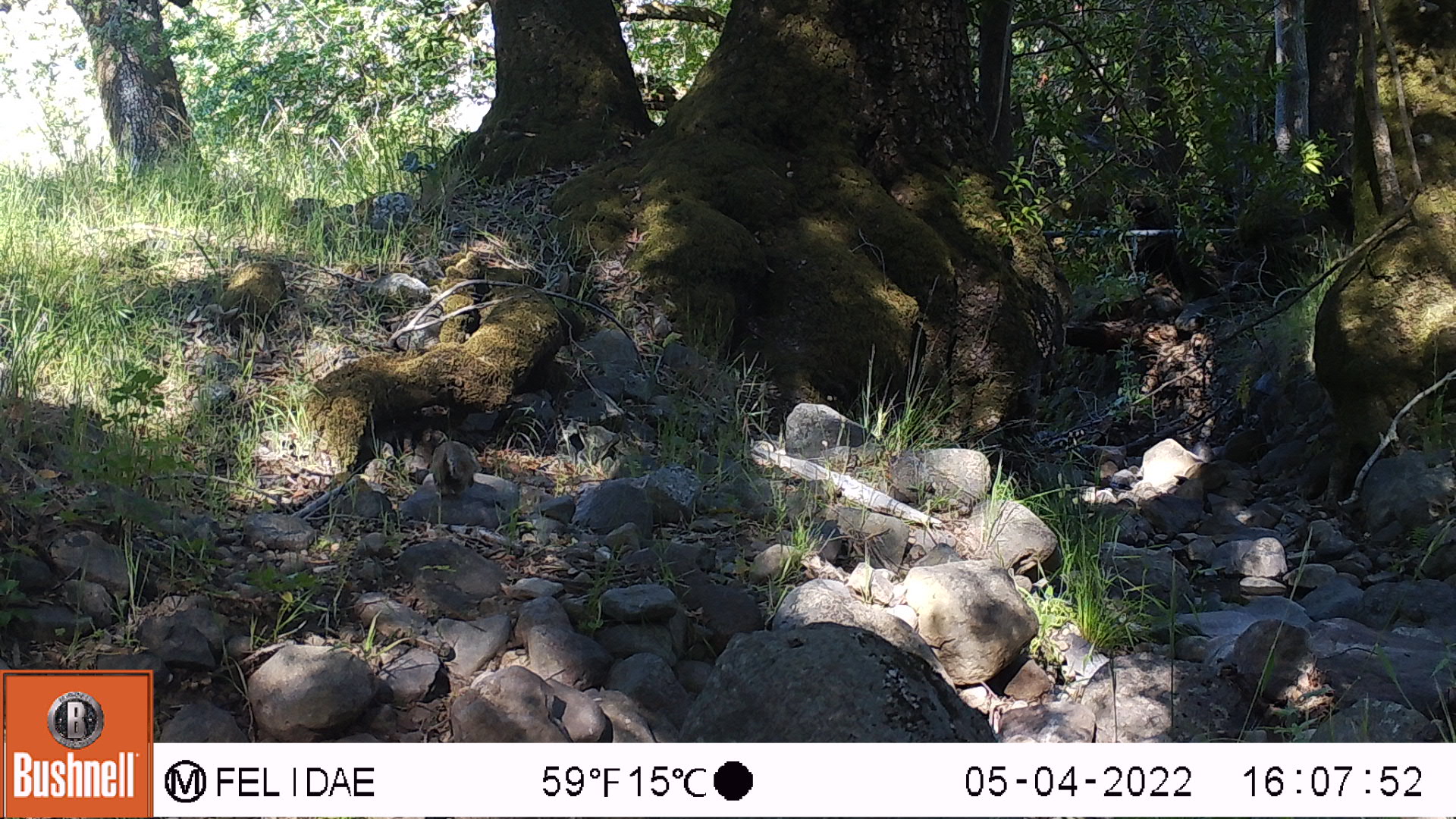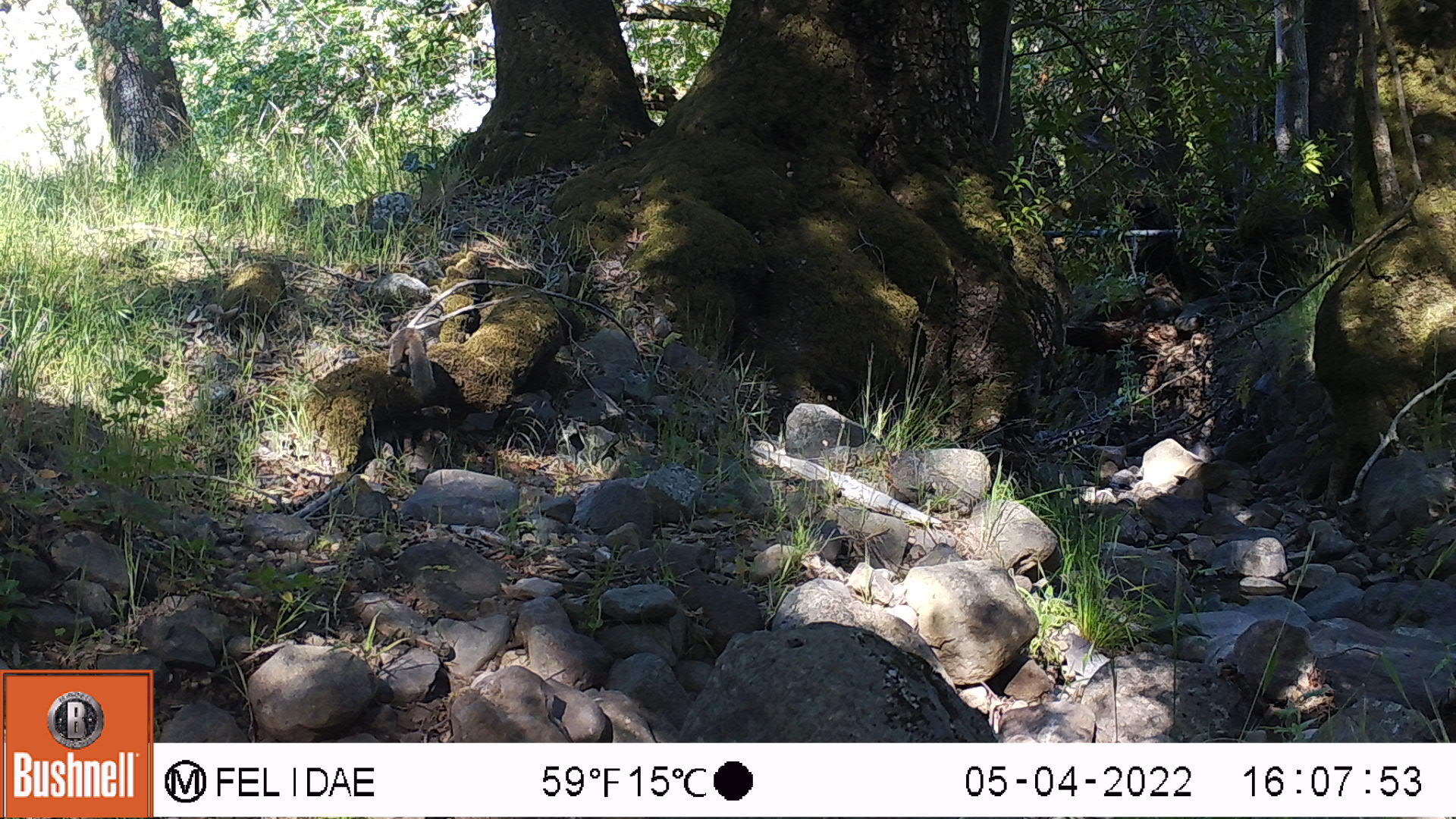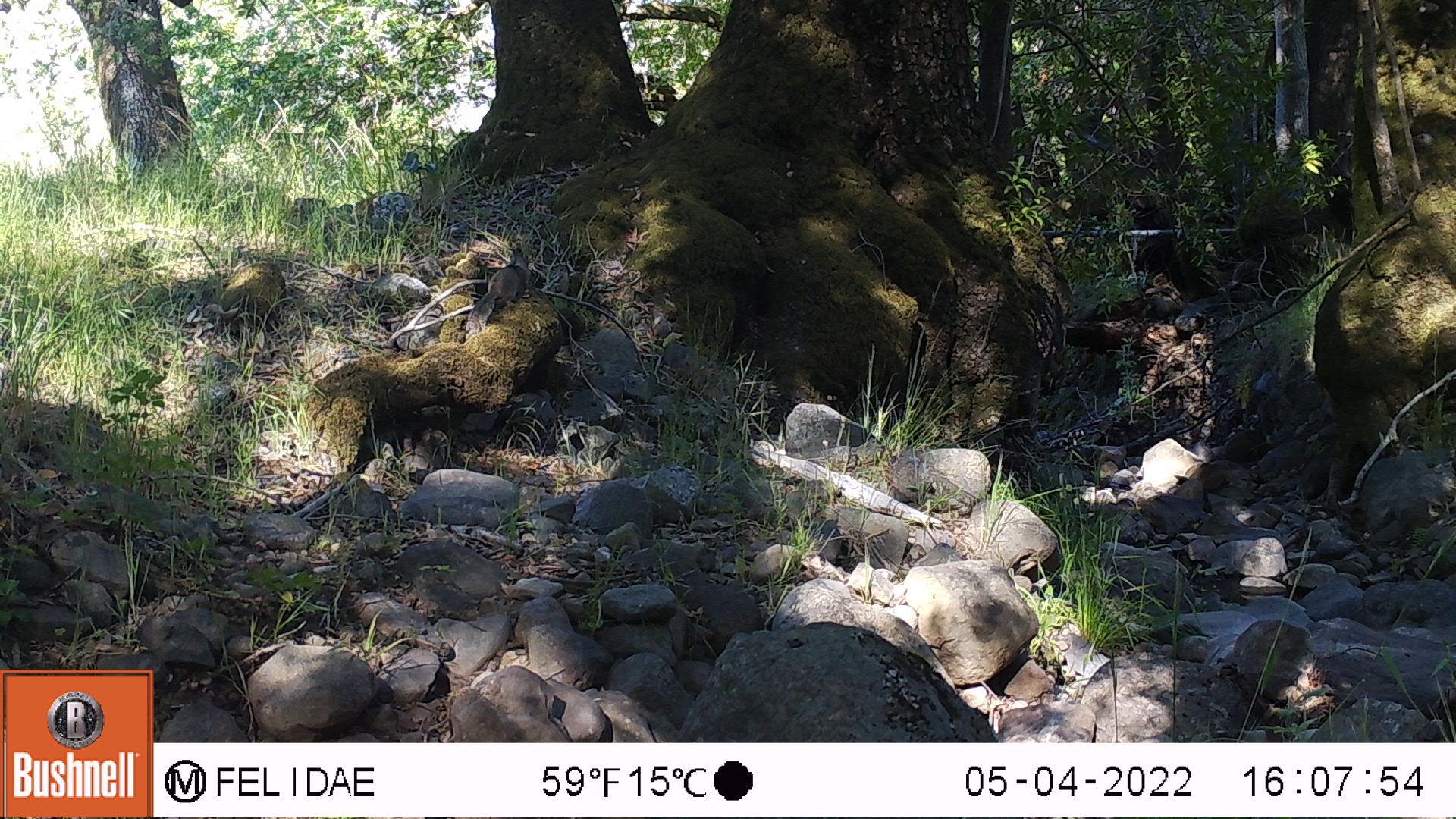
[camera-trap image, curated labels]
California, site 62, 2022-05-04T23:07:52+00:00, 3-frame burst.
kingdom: Animalia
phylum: Chordata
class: Mammalia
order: Rodentia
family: Sciuridae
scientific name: Sciuridae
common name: squirrel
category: unknown squirrel